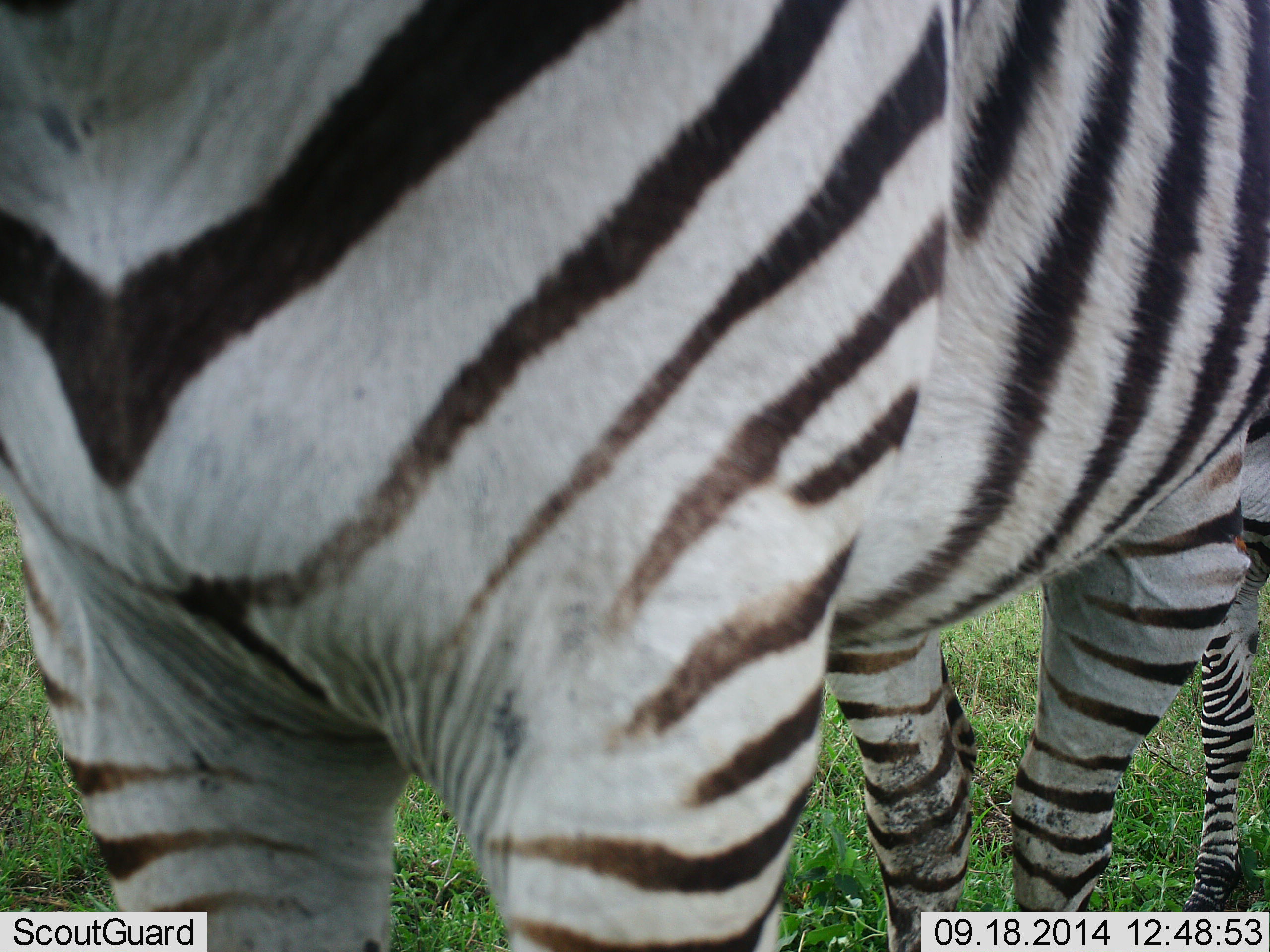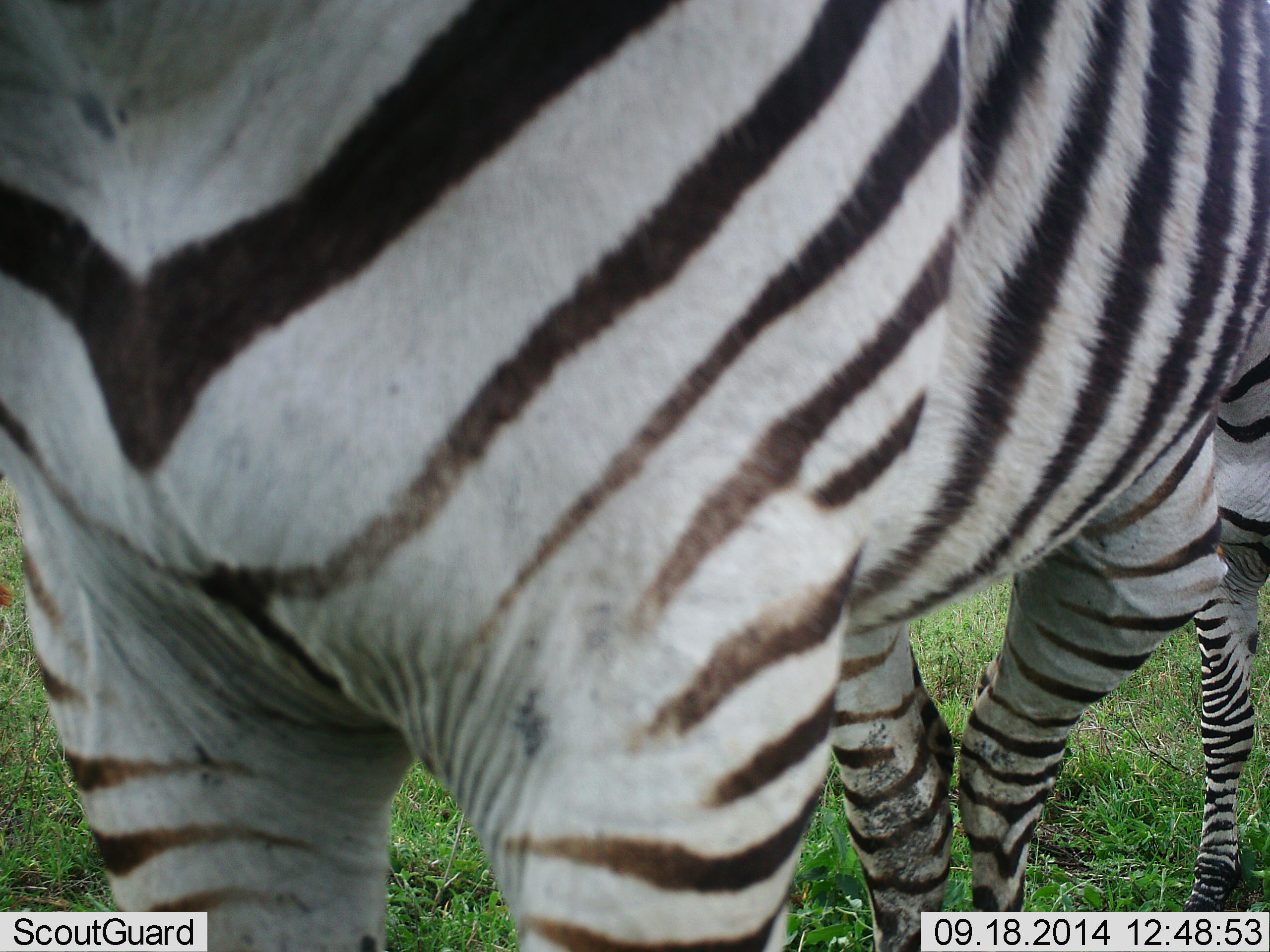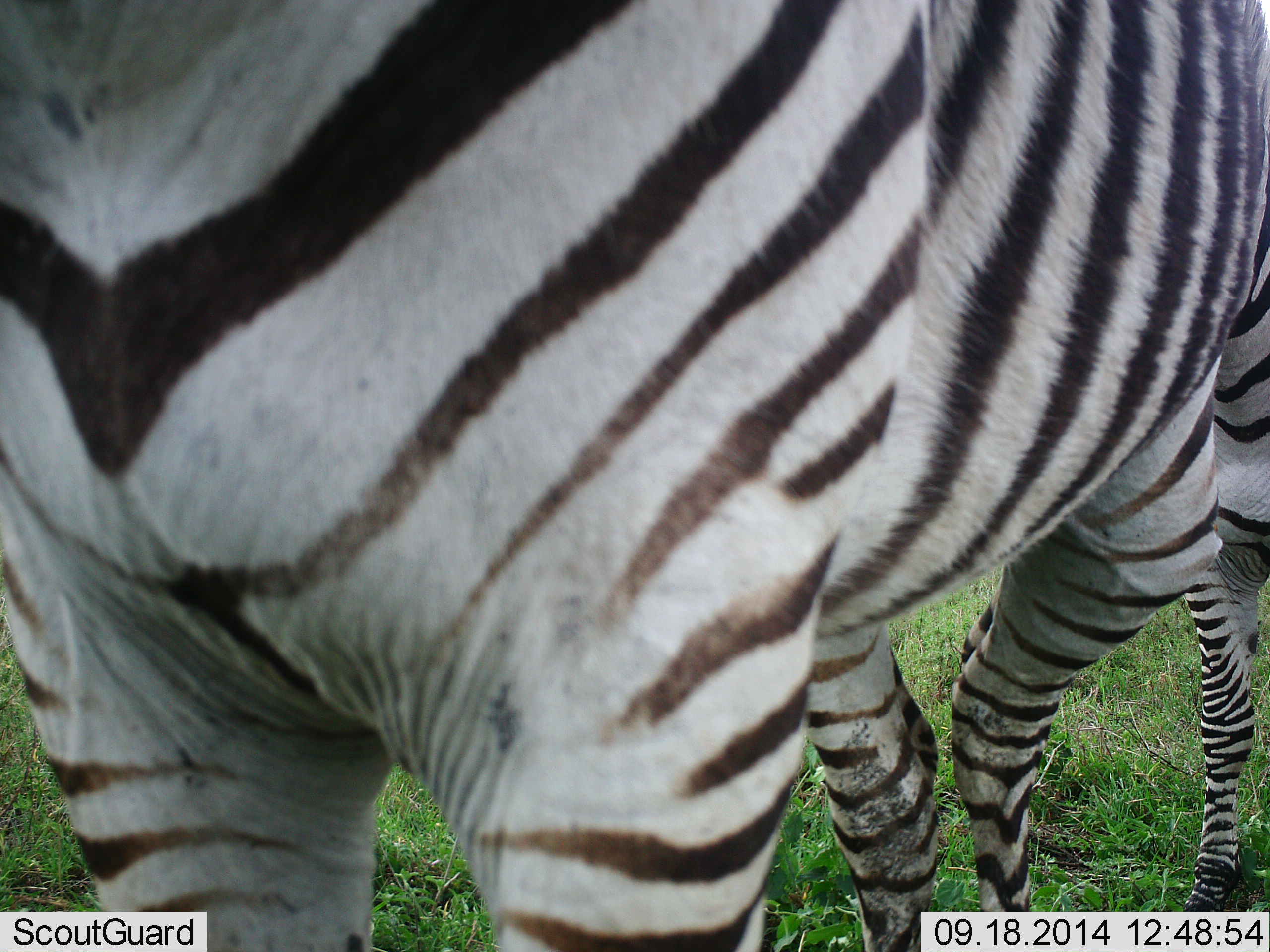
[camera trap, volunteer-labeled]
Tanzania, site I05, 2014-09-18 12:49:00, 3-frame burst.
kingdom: Animalia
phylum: Chordata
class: Mammalia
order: Perissodactyla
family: Equidae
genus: Equus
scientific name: Equus quagga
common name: plains zebra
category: zebra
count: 2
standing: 90%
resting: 0%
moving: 10%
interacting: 10%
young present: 10%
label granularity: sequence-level